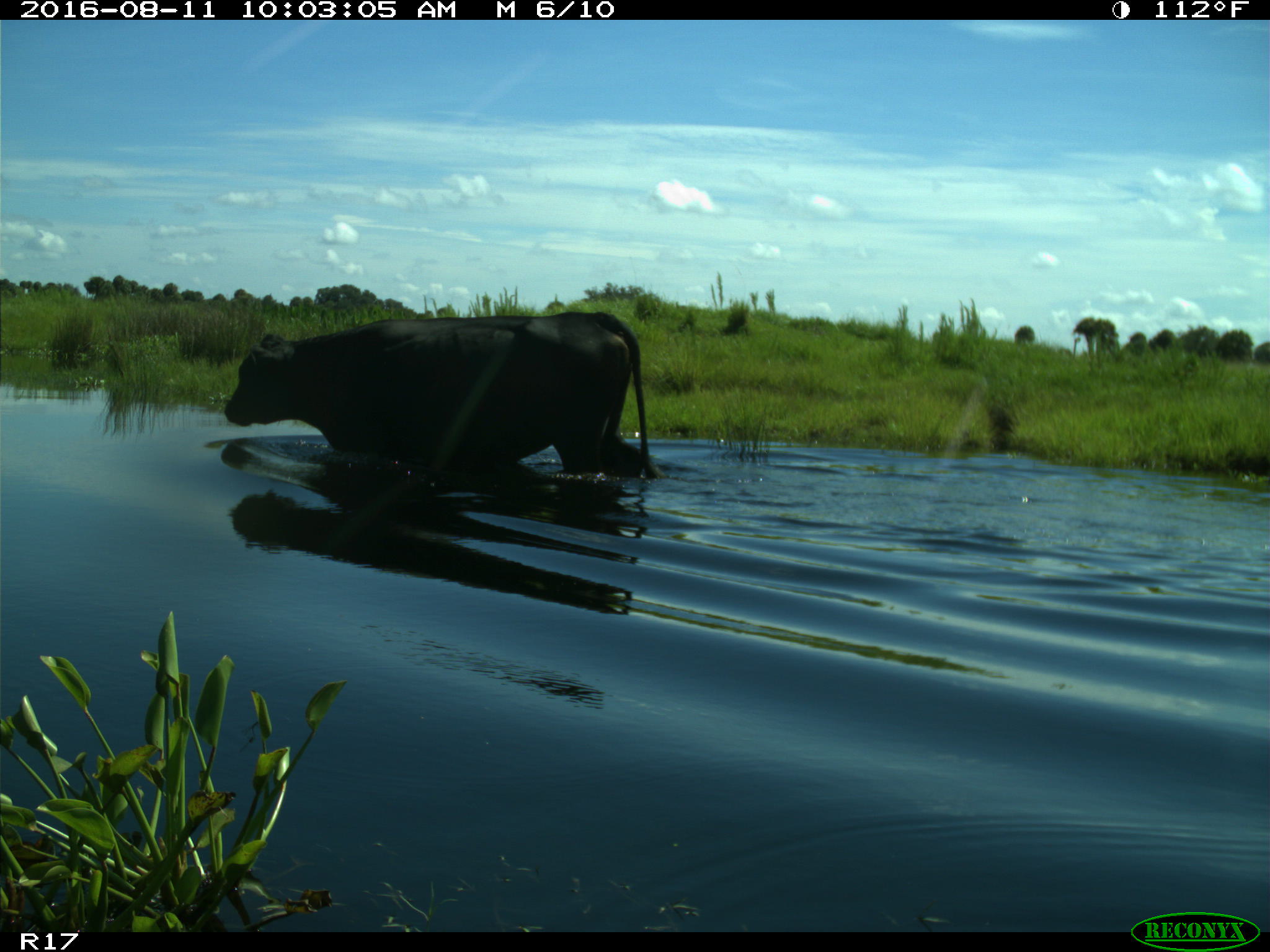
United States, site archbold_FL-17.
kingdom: Animalia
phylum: Chordata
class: Mammalia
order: Artiodactyla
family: Bovidae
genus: Bos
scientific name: Bos taurus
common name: domestic cow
Bos taurus (domestic cow).